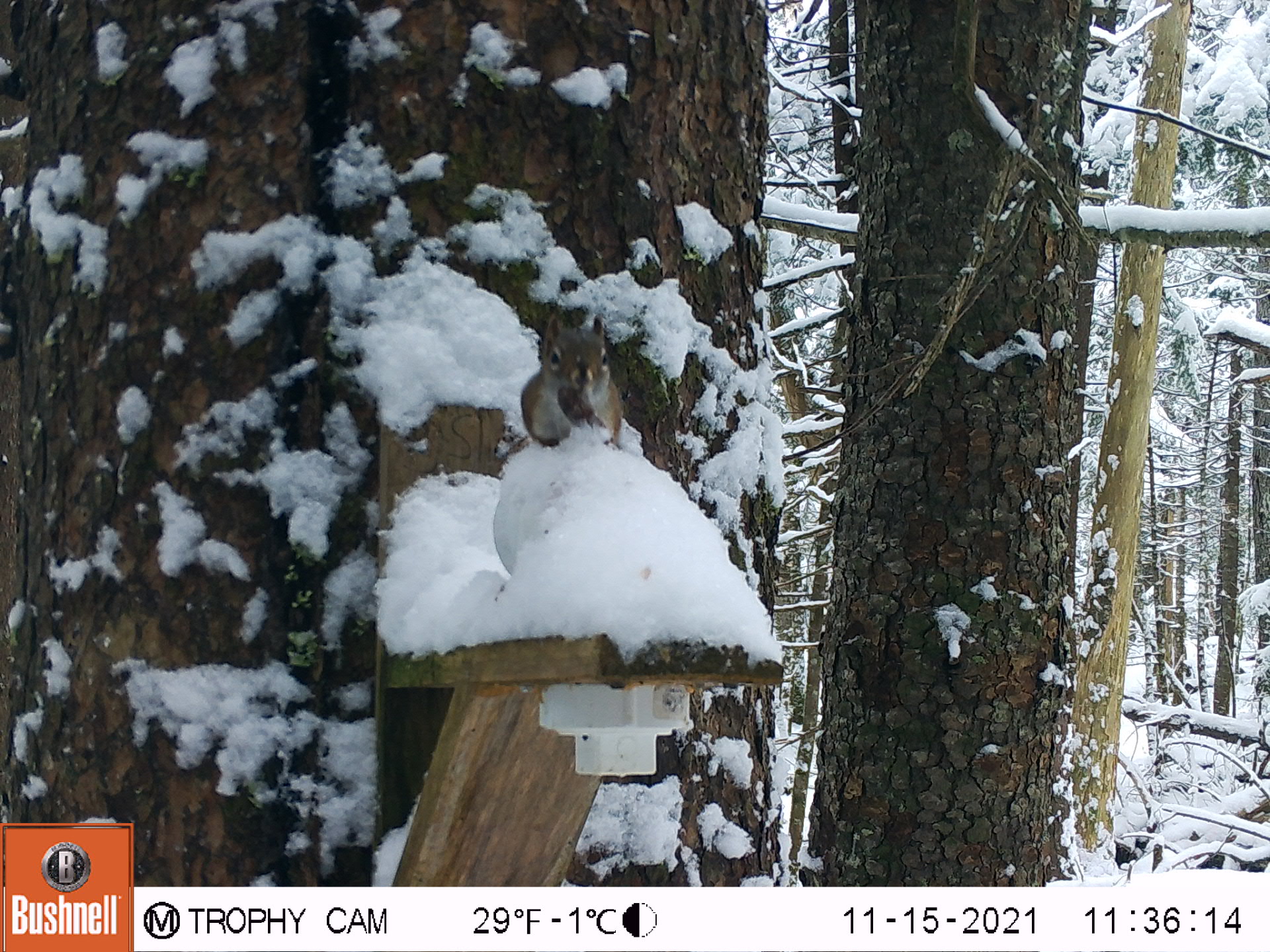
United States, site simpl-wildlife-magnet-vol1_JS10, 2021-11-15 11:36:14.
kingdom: Animalia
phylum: Chordata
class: Mammalia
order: Rodentia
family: Sciuridae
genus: Tamiasciurus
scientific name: Tamiasciurus hudsonicus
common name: red squirrel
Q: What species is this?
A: Red squirrel (Tamiasciurus hudsonicus).